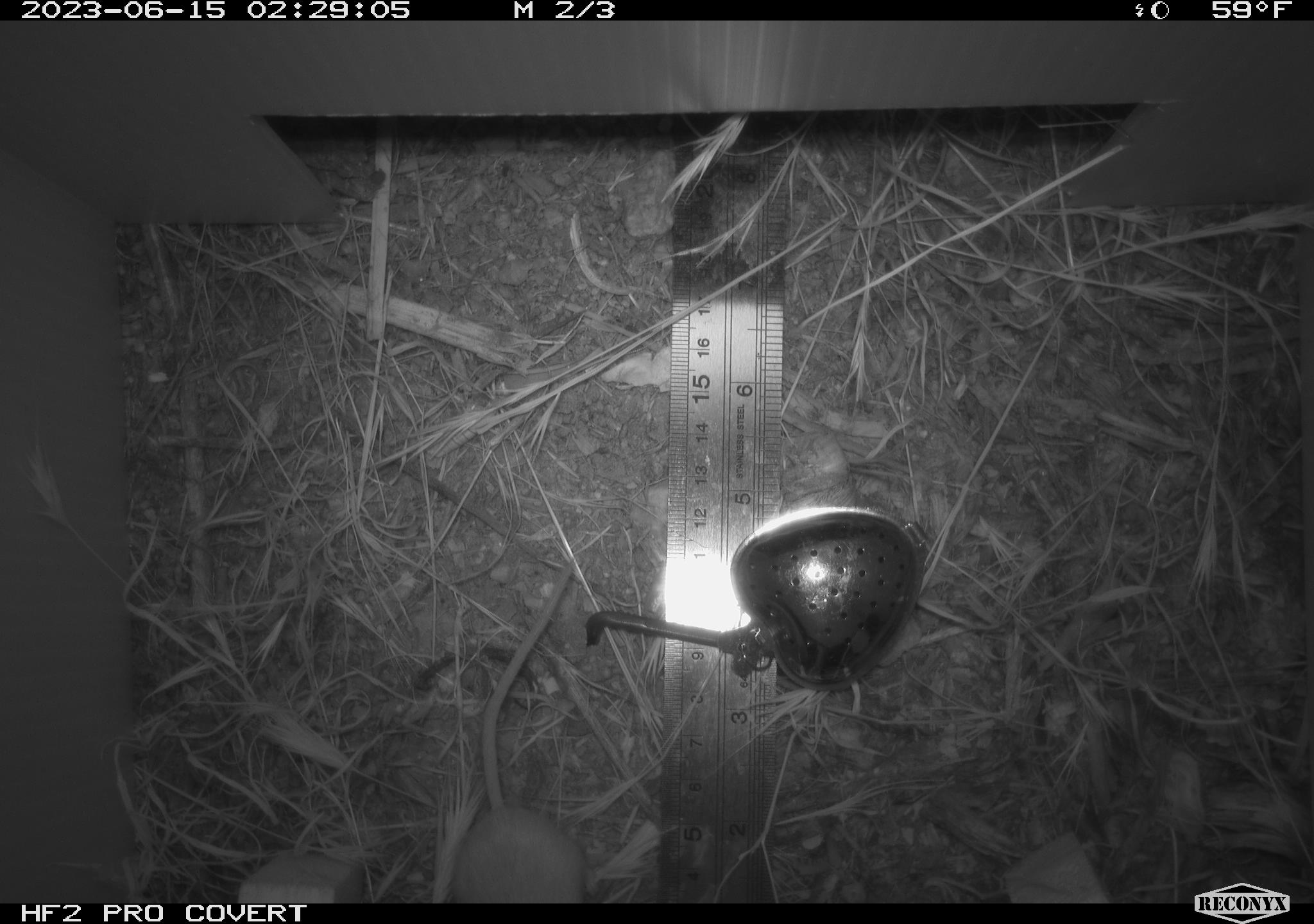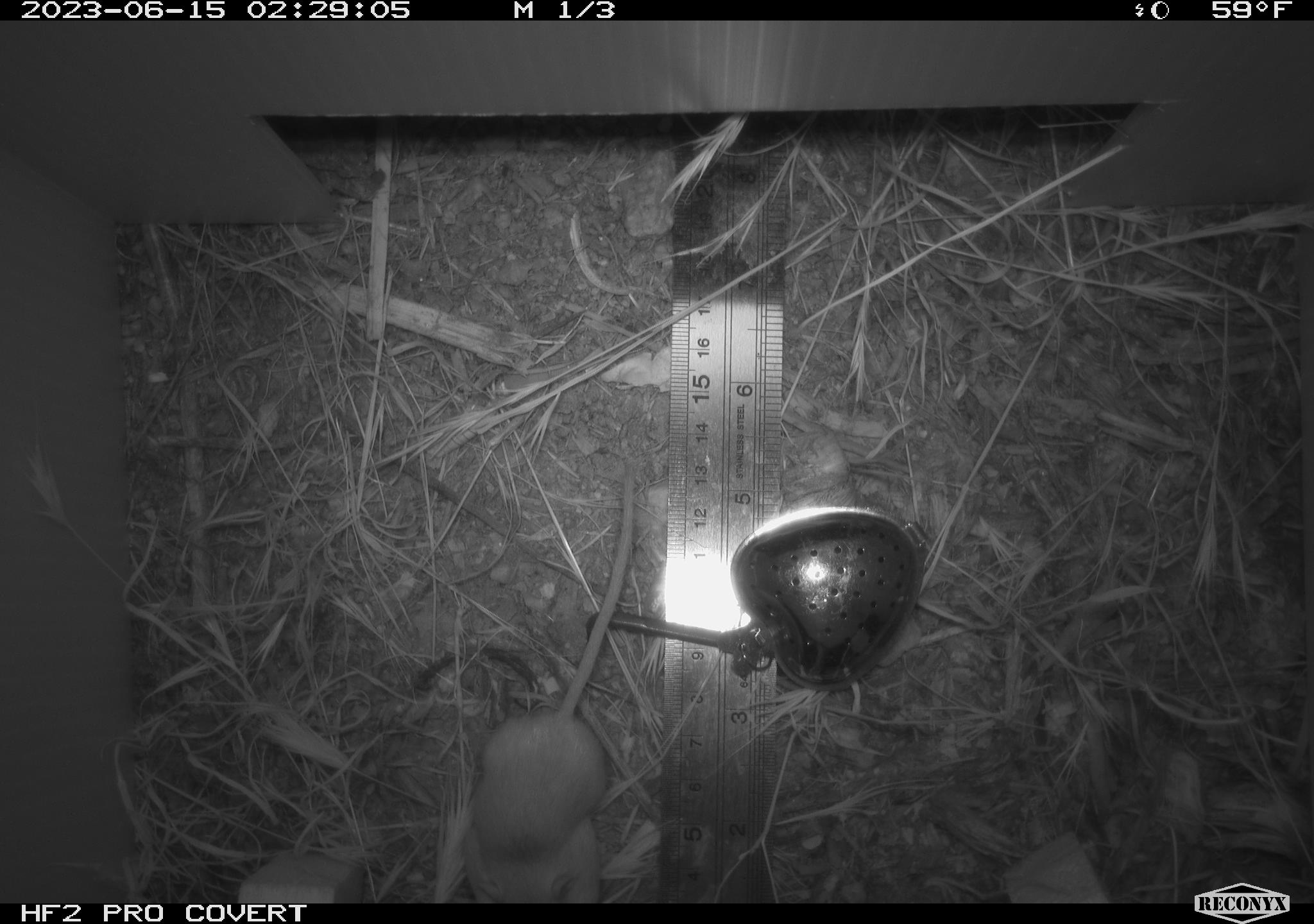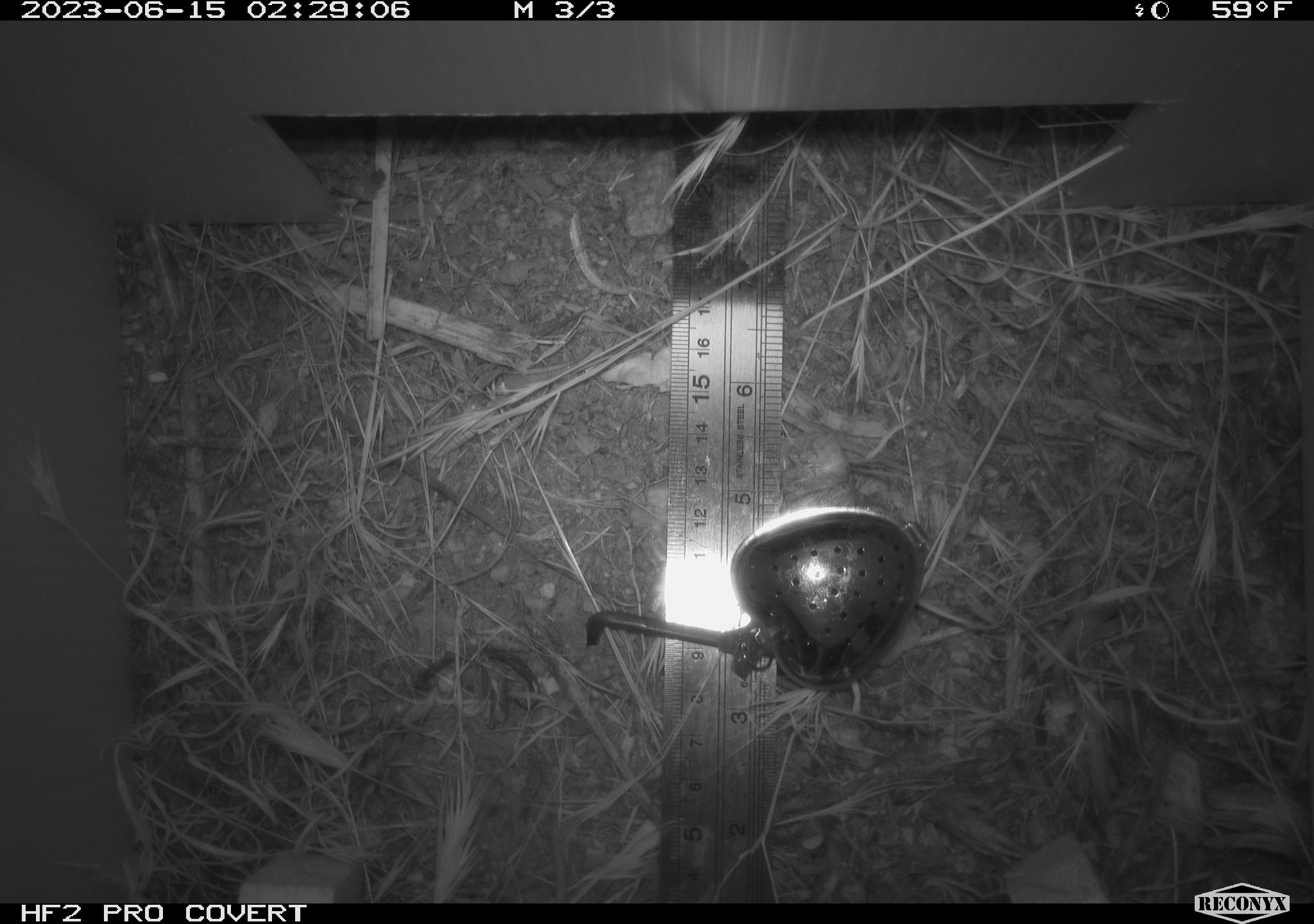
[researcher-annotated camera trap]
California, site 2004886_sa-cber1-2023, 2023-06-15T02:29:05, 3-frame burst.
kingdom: Animalia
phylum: Chordata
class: Mammalia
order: Rodentia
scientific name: Rodentia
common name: mouse species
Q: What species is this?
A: Mouse species (Rodentia).